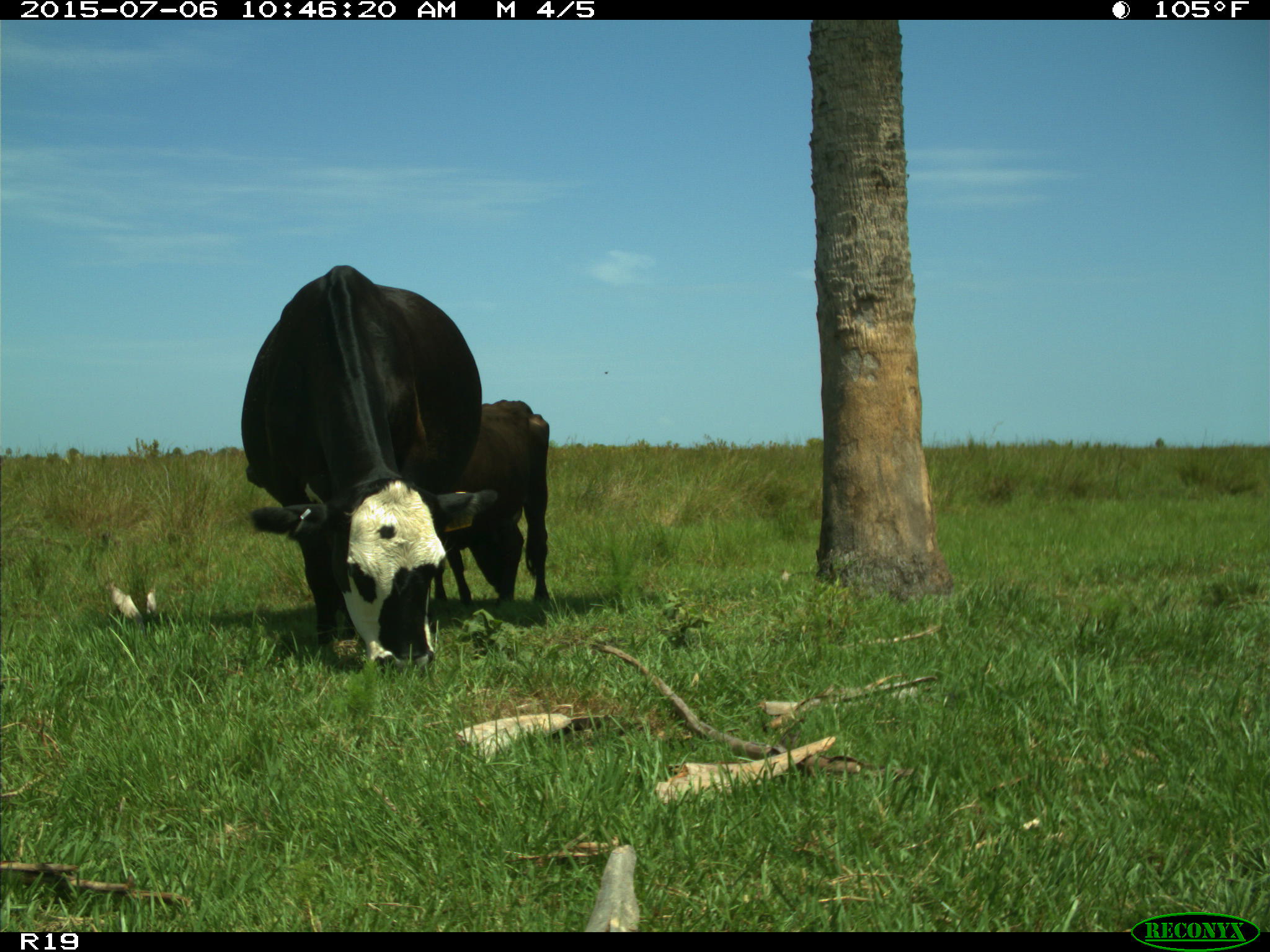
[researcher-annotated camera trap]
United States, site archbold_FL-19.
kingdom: Animalia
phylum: Chordata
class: Mammalia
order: Artiodactyla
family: Bovidae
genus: Bos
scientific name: Bos taurus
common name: domestic cow